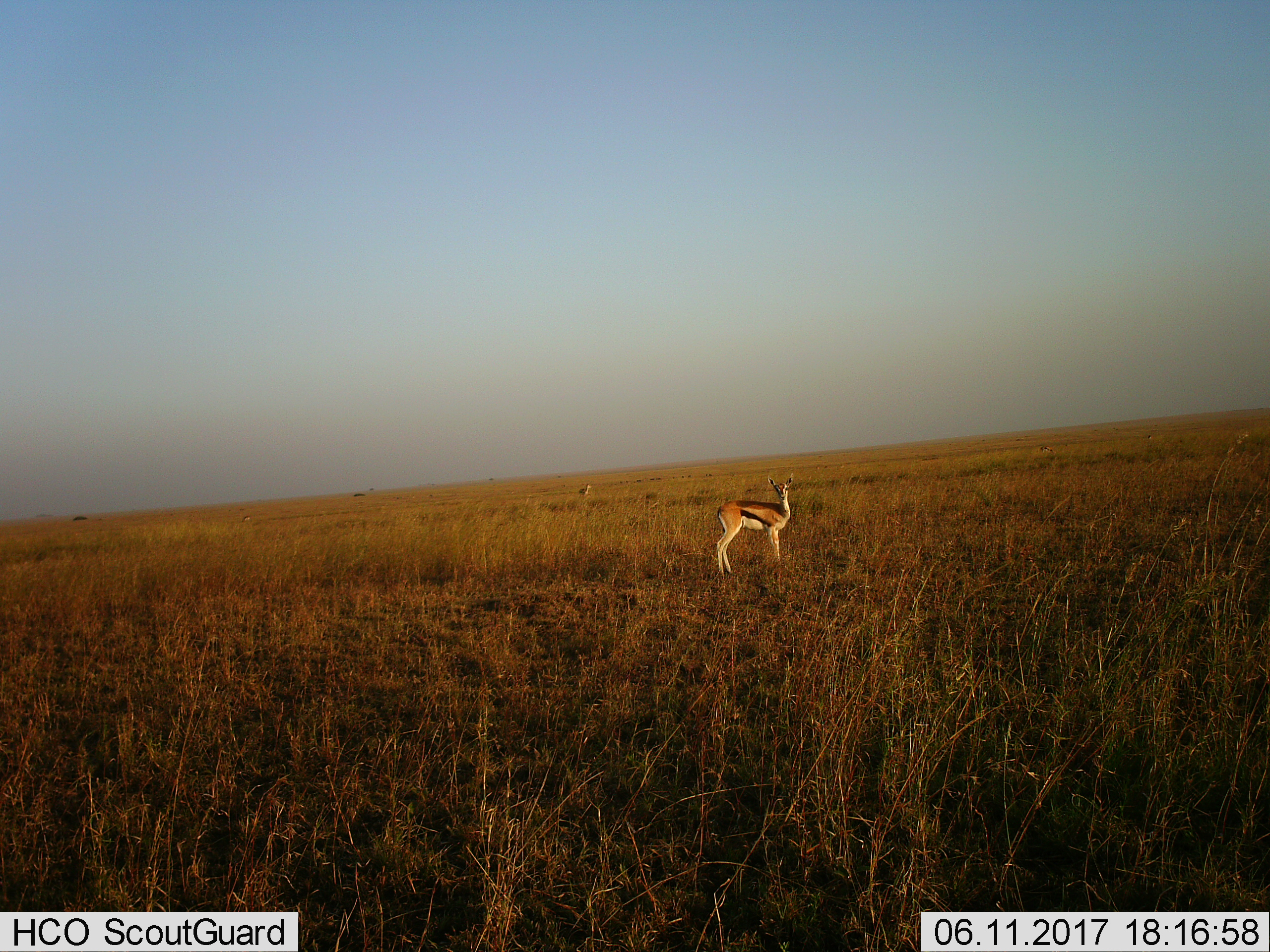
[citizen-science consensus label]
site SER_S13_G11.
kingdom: Animalia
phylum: Chordata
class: Mammalia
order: Artiodactyla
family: Bovidae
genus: Eudorcas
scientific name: Eudorcas thomsonii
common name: thomson's gazelle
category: gazellethomsons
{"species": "gazellethomsons (thomson's gazelle) (Eudorcas thomsonii)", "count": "2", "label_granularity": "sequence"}